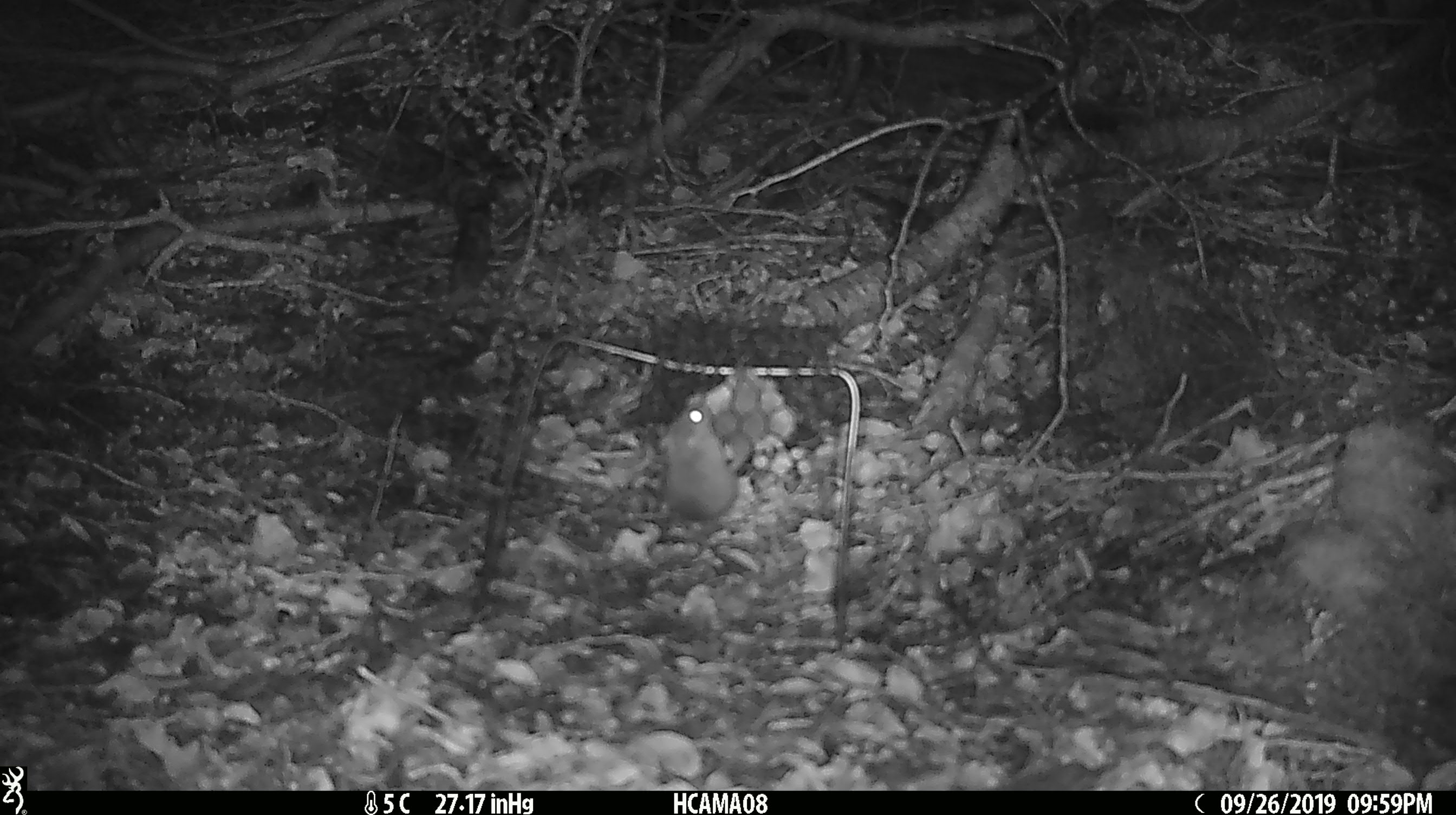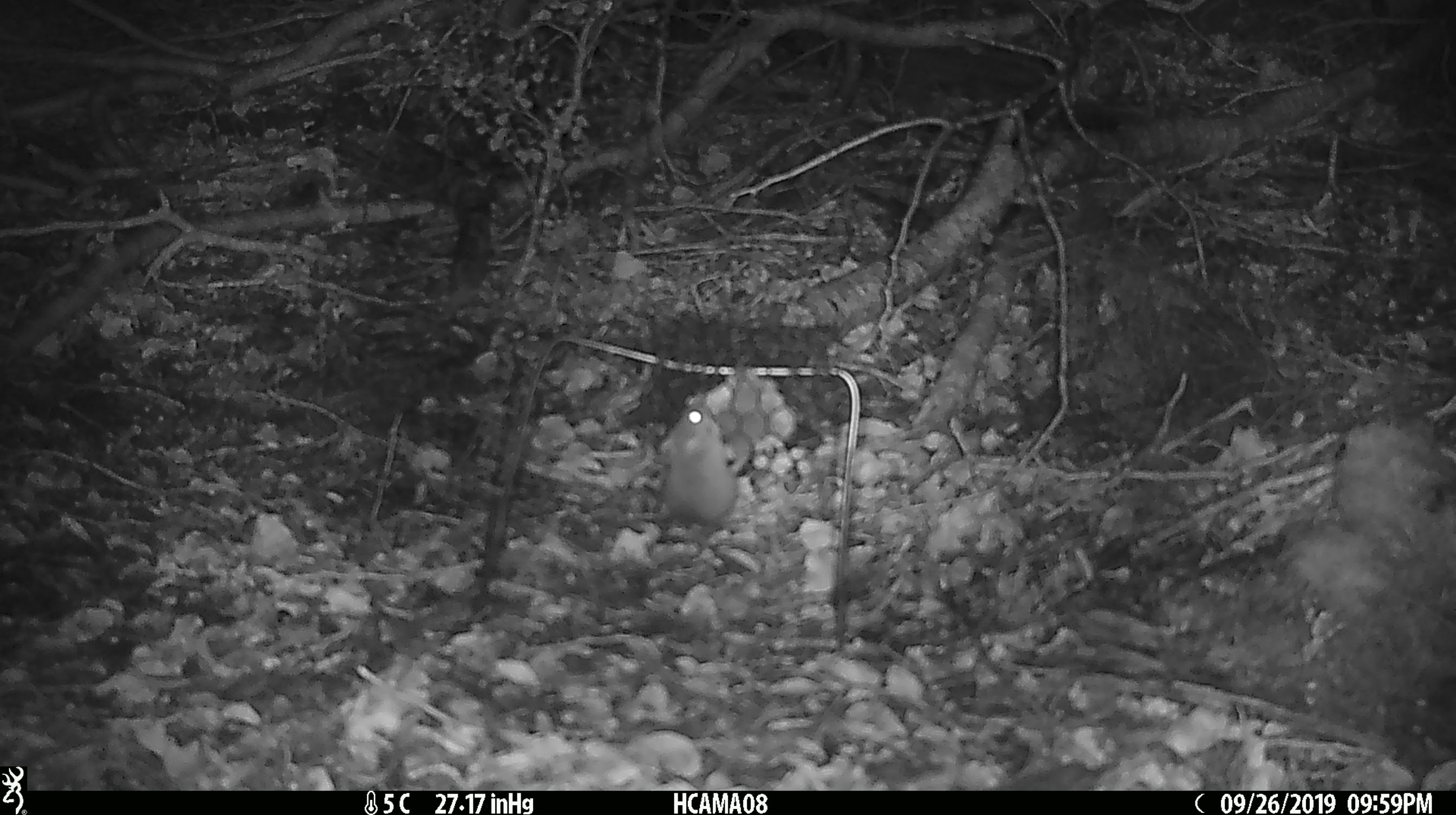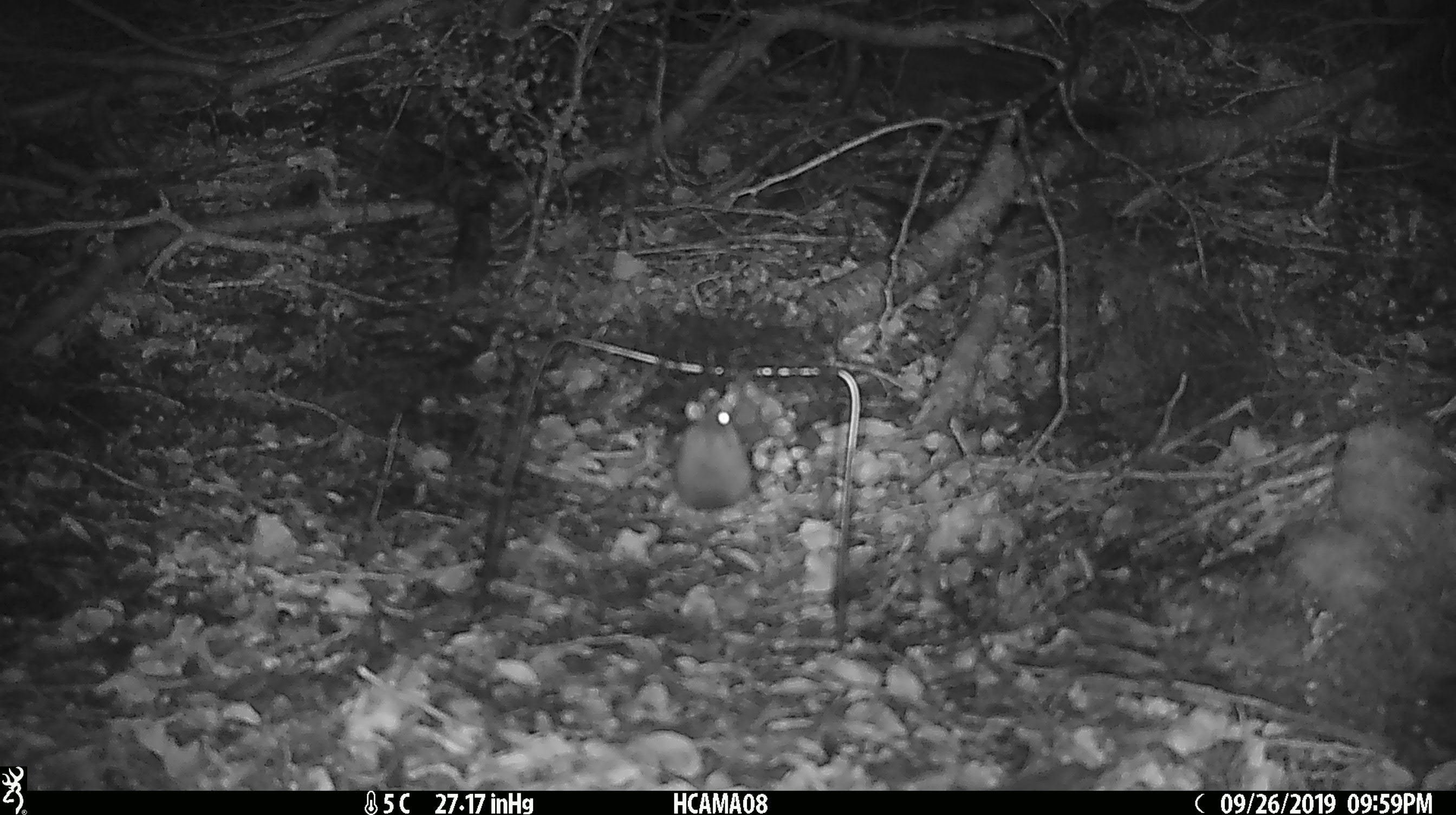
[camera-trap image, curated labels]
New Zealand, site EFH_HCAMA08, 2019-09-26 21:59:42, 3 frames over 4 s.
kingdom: Animalia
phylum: Chordata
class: Mammalia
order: Rodentia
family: Muridae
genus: Mus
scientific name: Mus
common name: mouse